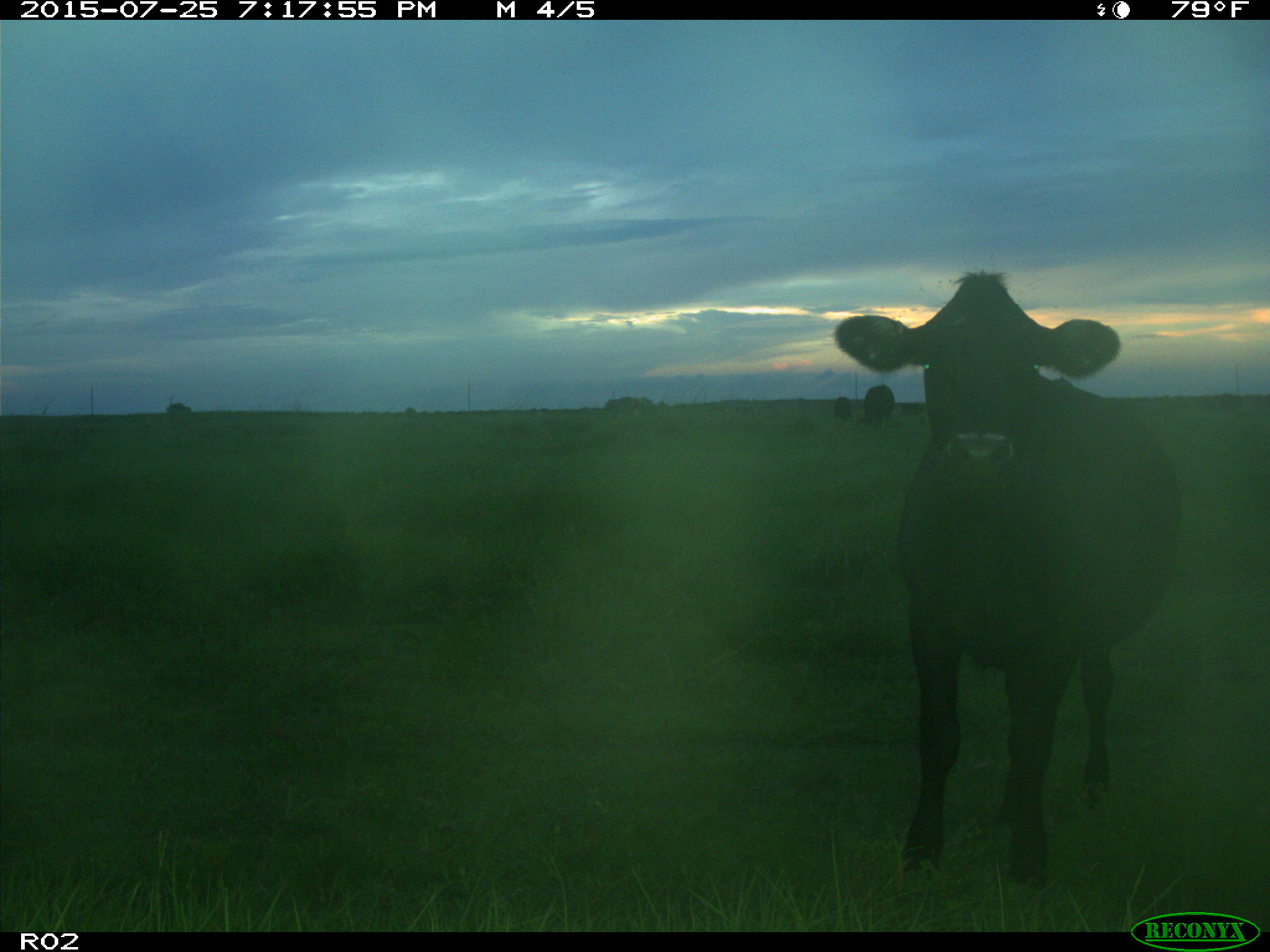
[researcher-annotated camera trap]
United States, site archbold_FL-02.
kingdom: Animalia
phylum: Chordata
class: Mammalia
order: Artiodactyla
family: Bovidae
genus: Bos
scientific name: Bos taurus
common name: domestic cow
Bos taurus (domestic cow).